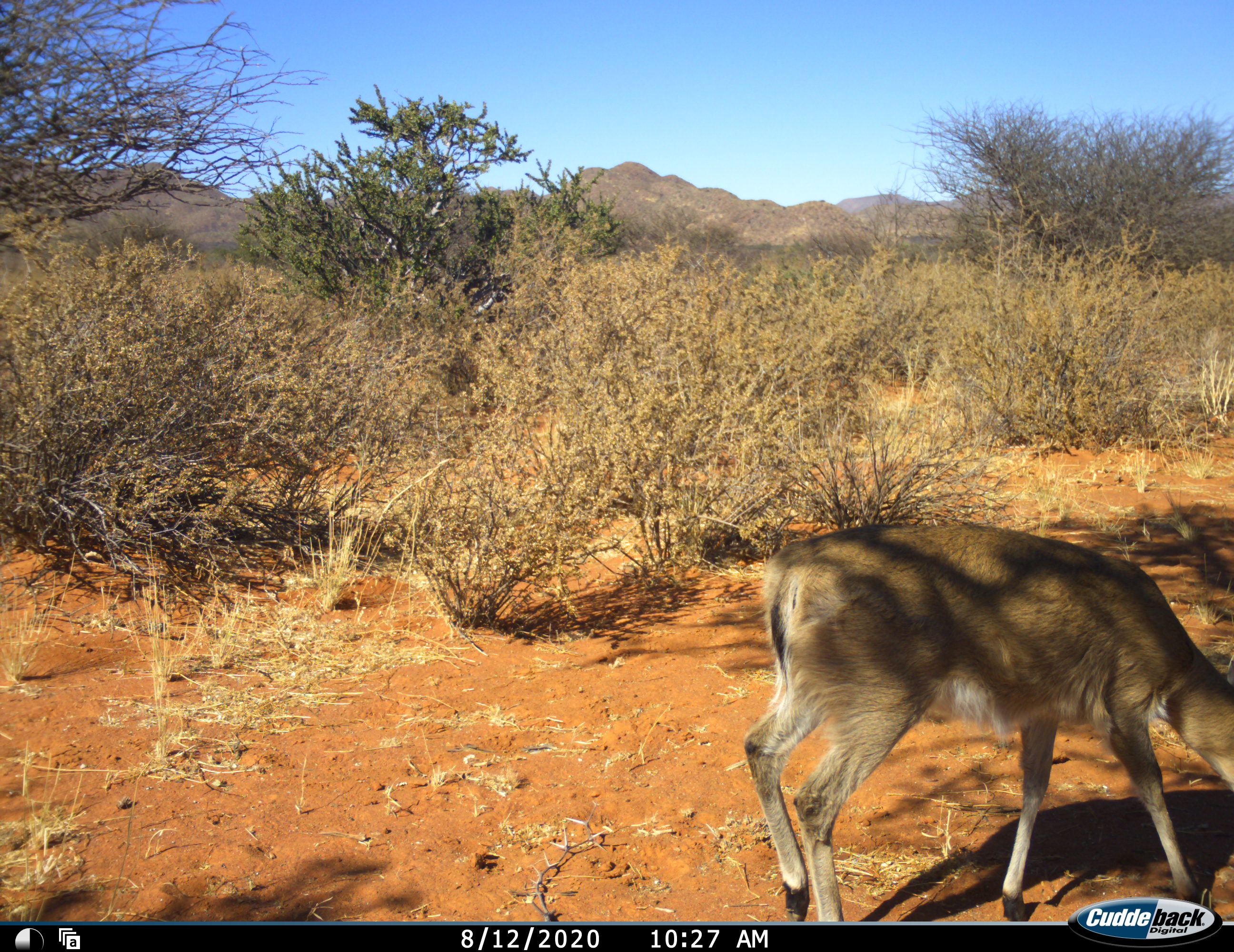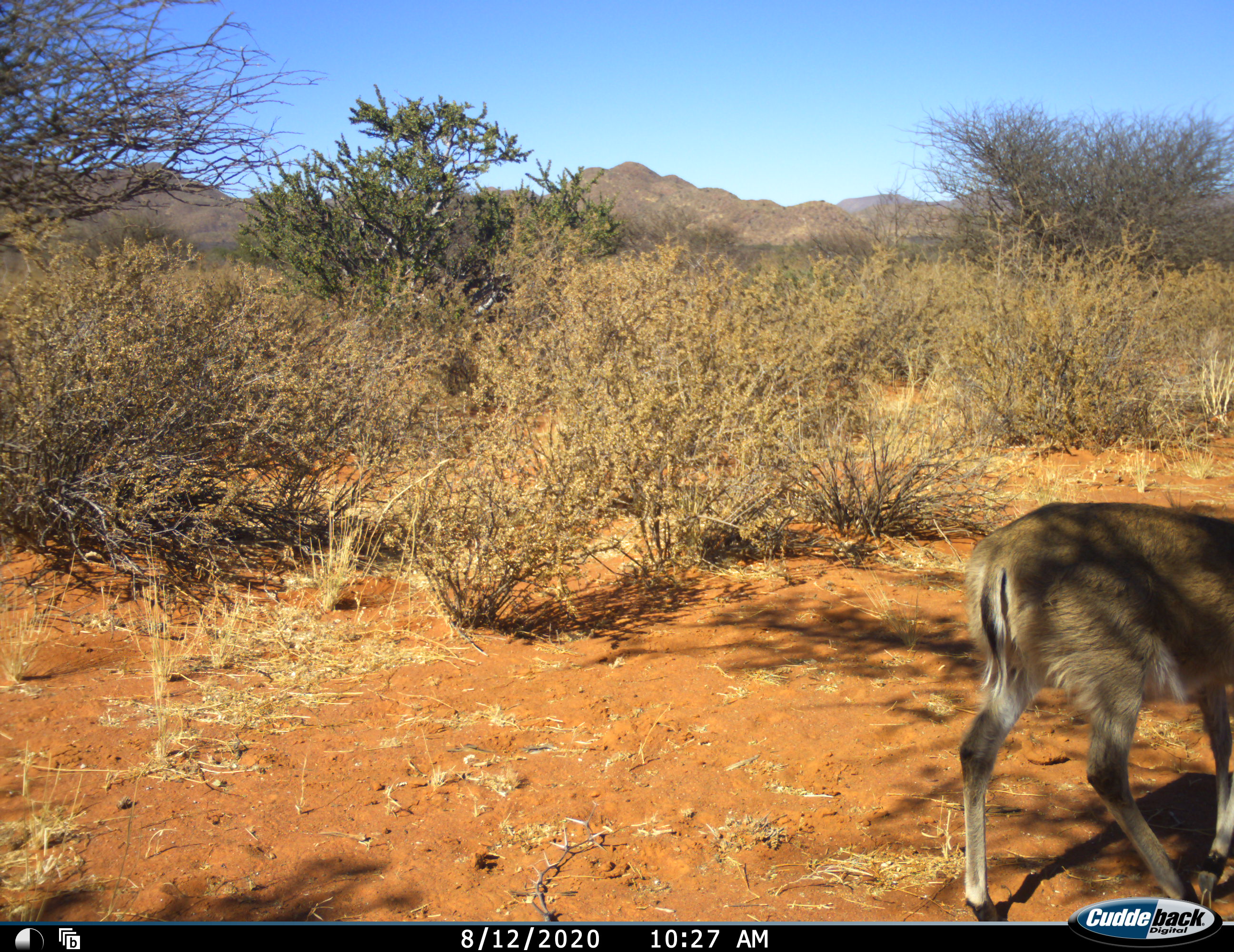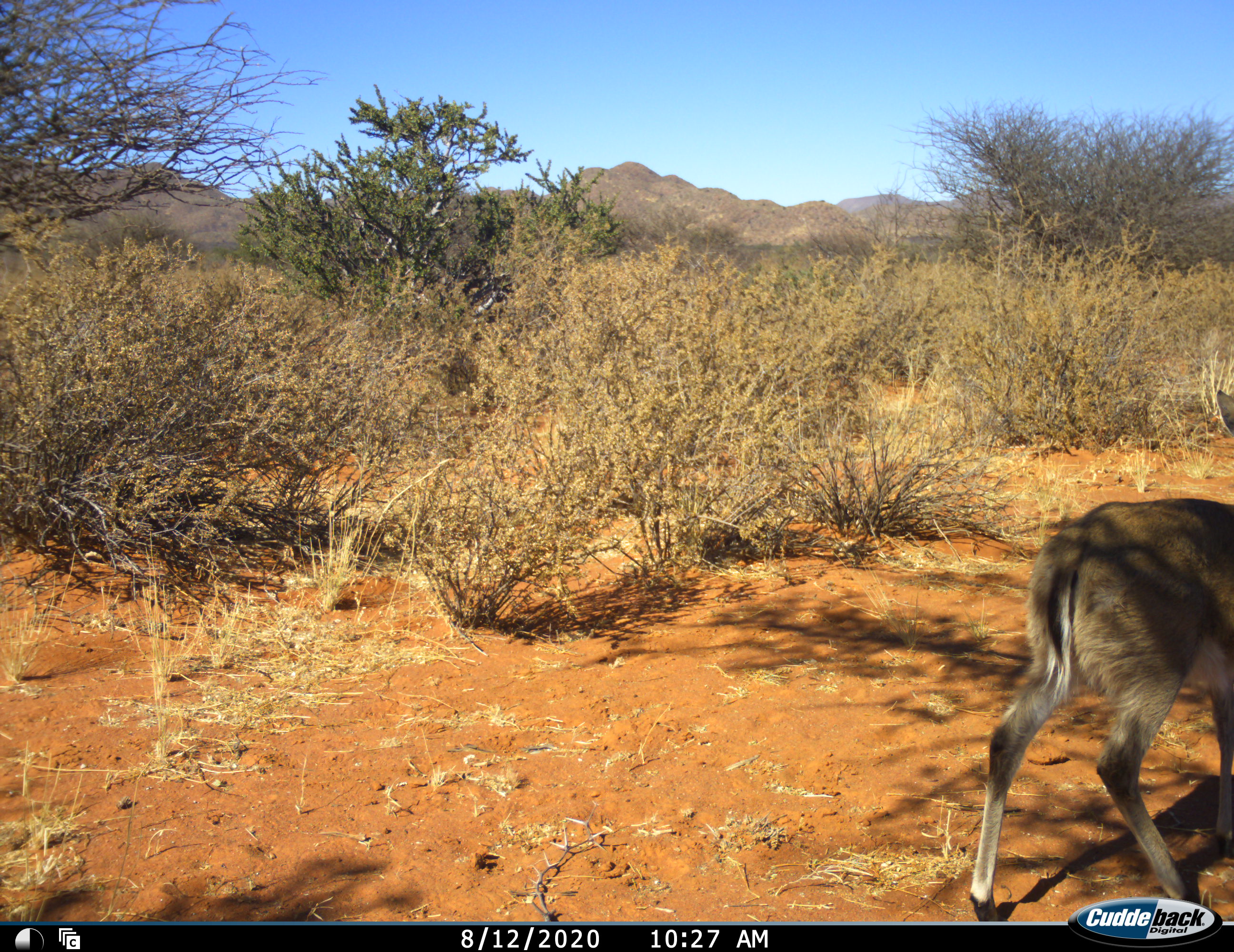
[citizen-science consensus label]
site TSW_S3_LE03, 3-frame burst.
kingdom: Animalia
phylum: Chordata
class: Mammalia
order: Artiodactyla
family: Bovidae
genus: Sylvicapra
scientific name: Sylvicapra grimmia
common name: common duiker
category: duikercommongrey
Duikercommongrey (common duiker) (Sylvicapra grimmia), count 1. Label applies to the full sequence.